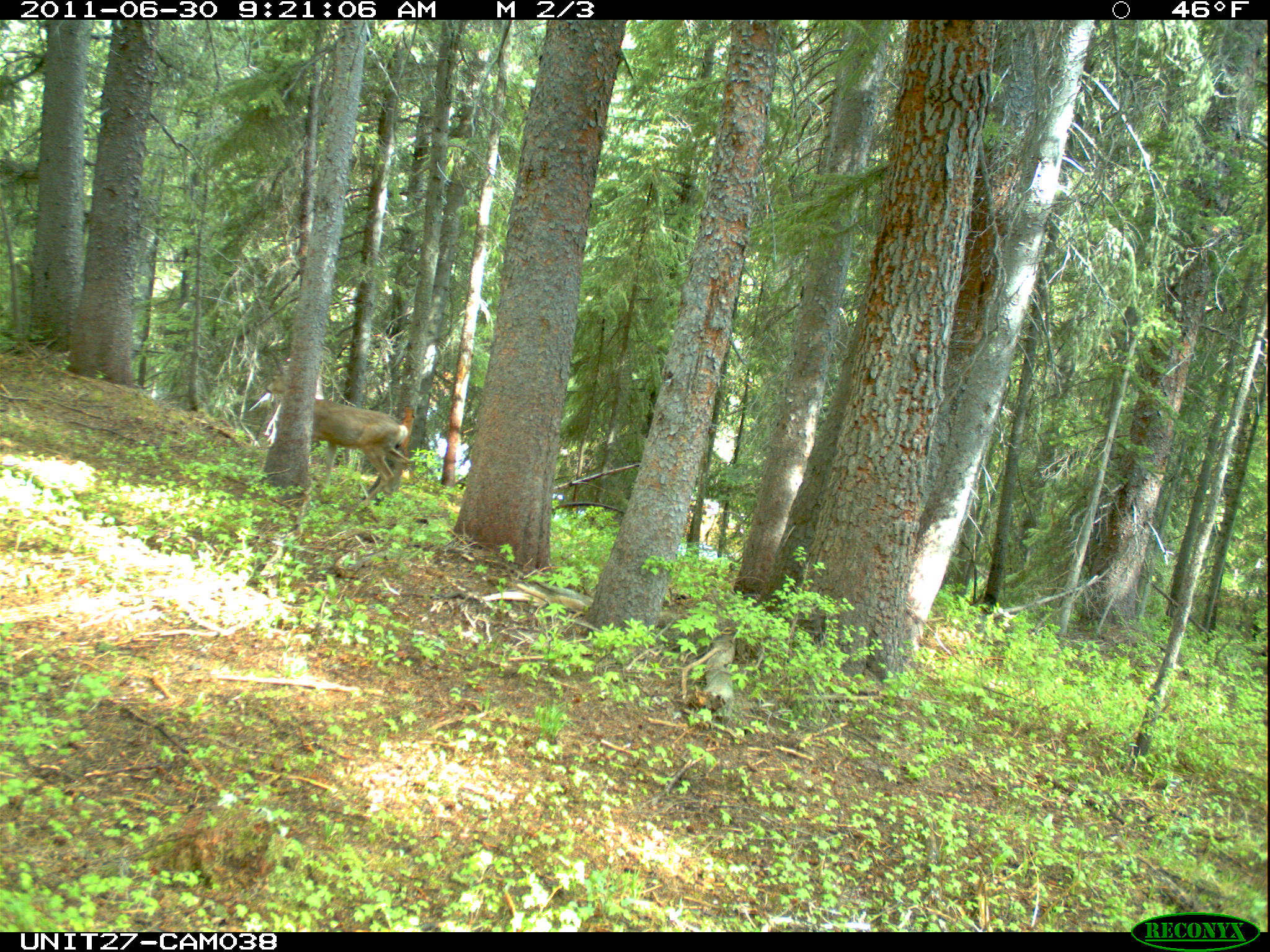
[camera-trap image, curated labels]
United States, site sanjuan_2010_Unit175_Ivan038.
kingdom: Animalia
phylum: Chordata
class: Mammalia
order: Artiodactyla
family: Cervidae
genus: Odocoileus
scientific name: Odocoileus hemionus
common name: mule deer